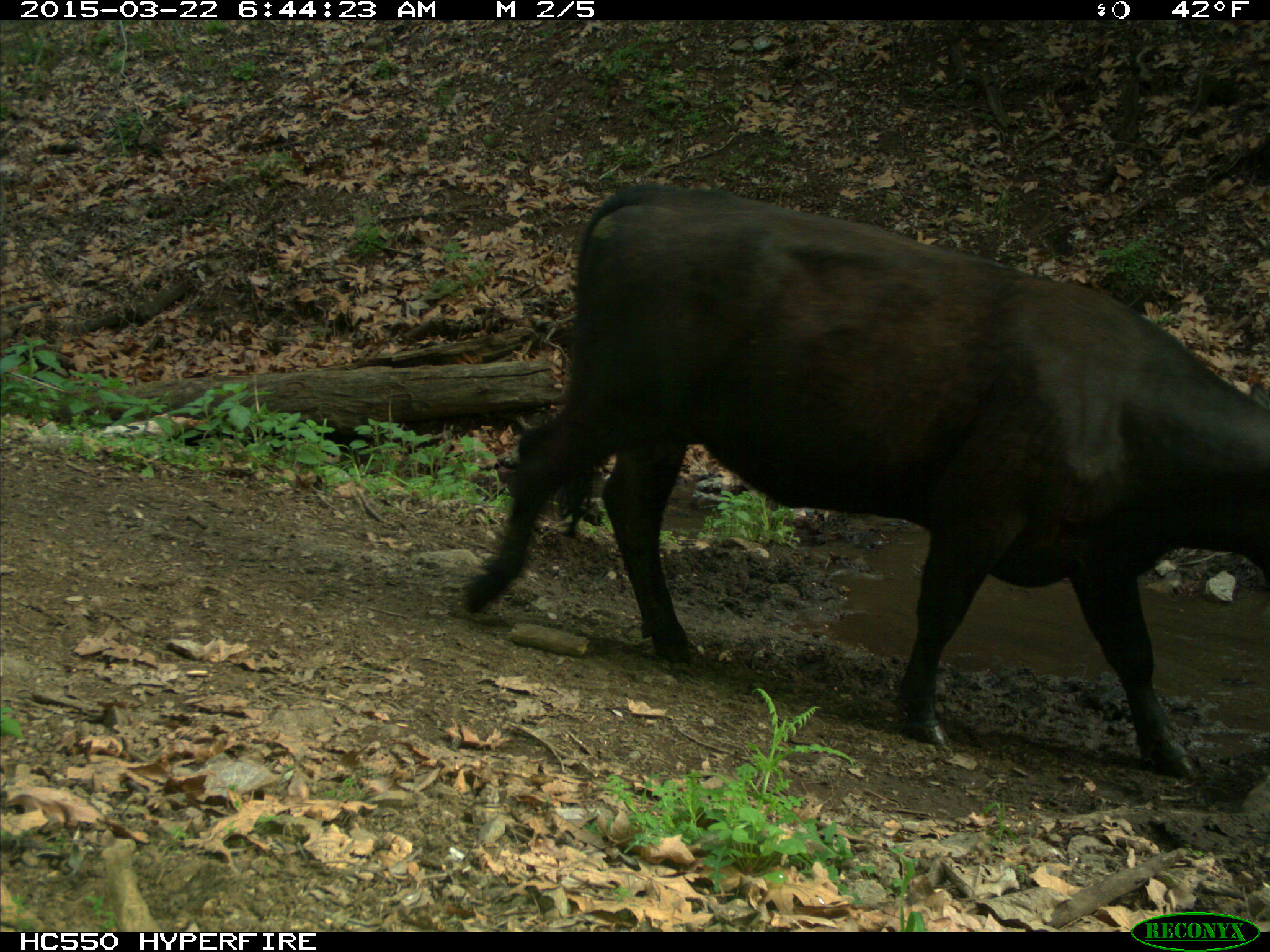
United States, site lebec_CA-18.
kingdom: Animalia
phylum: Chordata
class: Mammalia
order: Artiodactyla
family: Bovidae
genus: Bos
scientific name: Bos taurus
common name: domestic cow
Bos taurus (domestic cow).